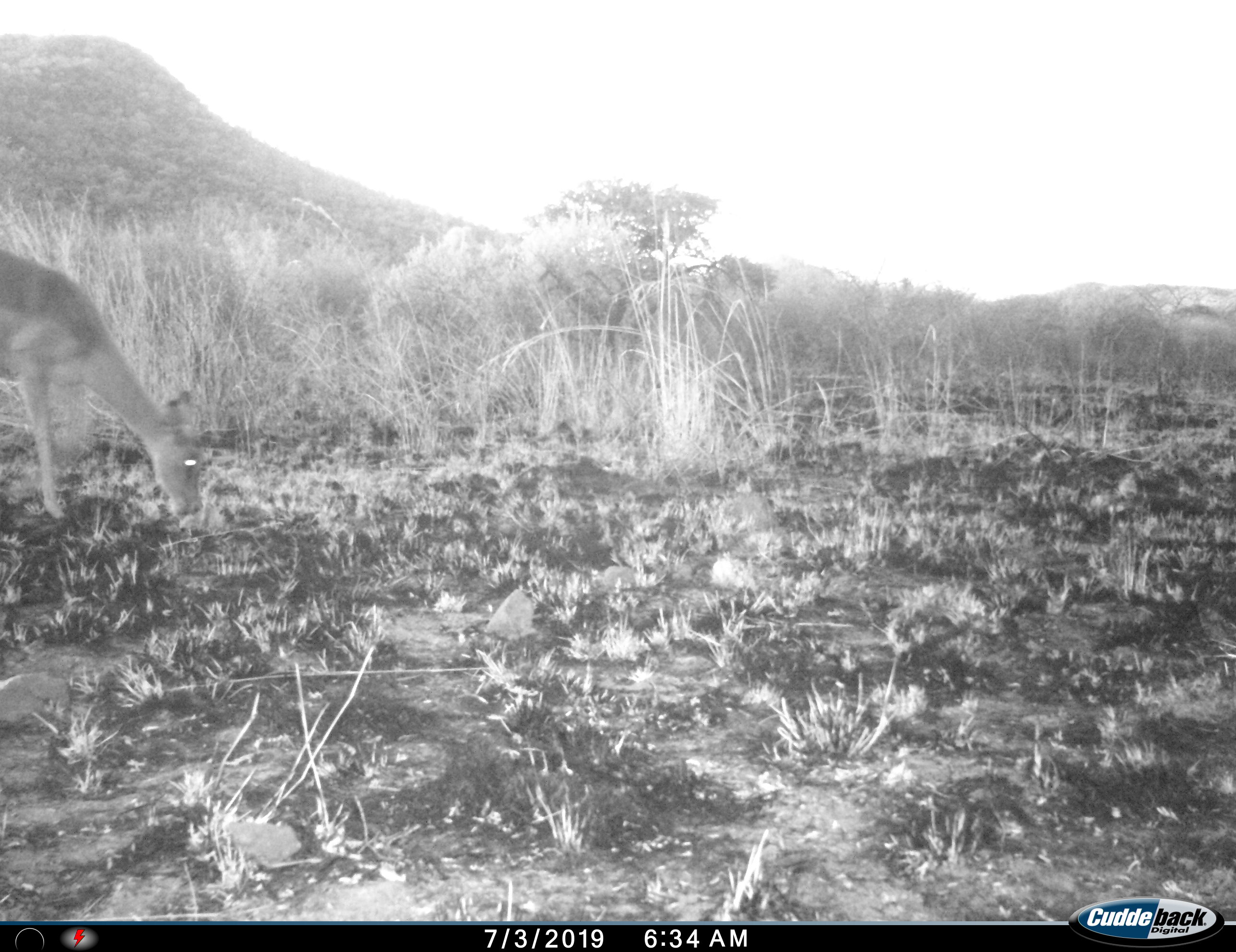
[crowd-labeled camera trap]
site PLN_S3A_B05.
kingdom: Animalia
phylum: Chordata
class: Mammalia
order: Artiodactyla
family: Bovidae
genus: Aepyceros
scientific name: Aepyceros melampus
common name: impala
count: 1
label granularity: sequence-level